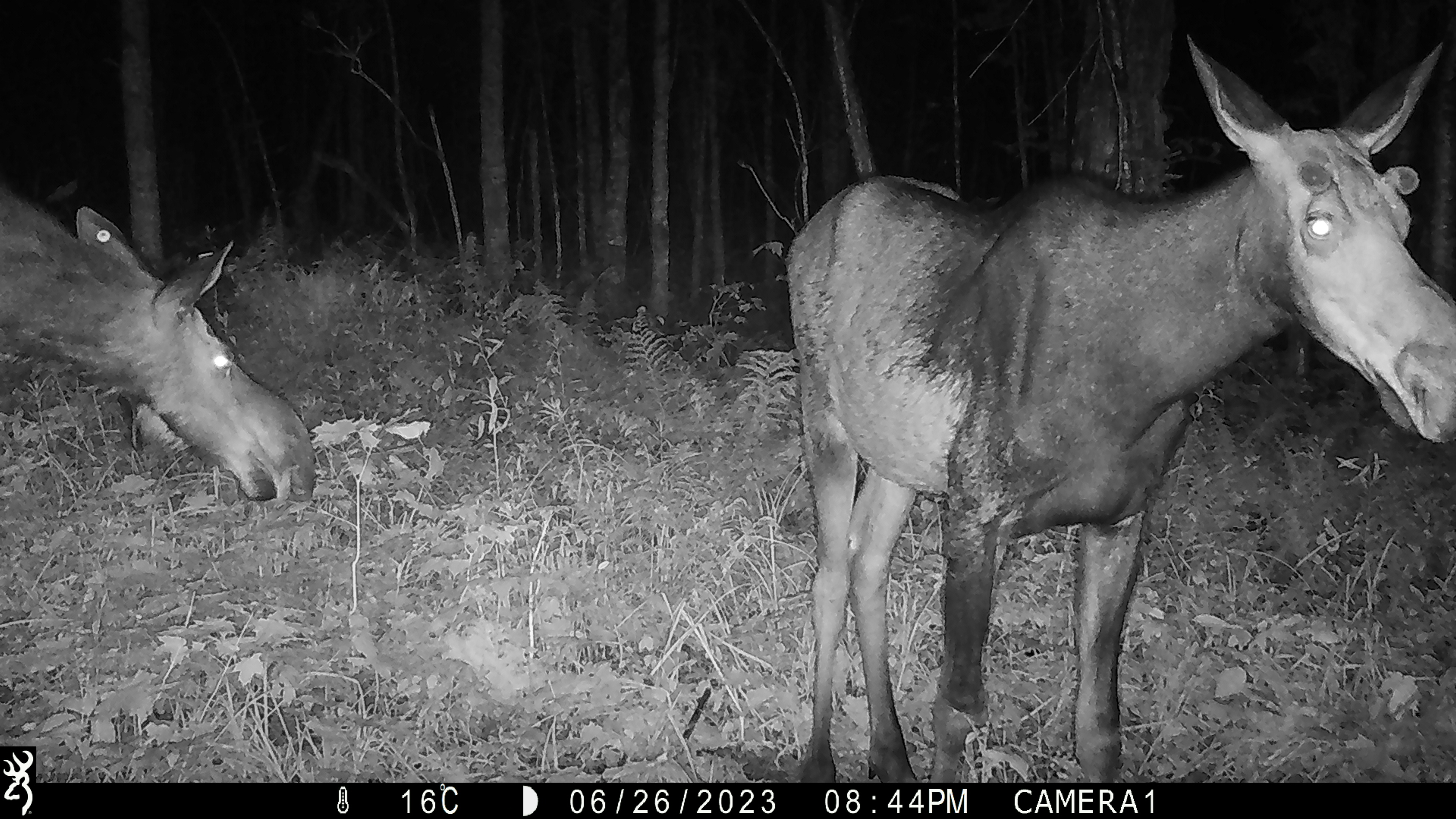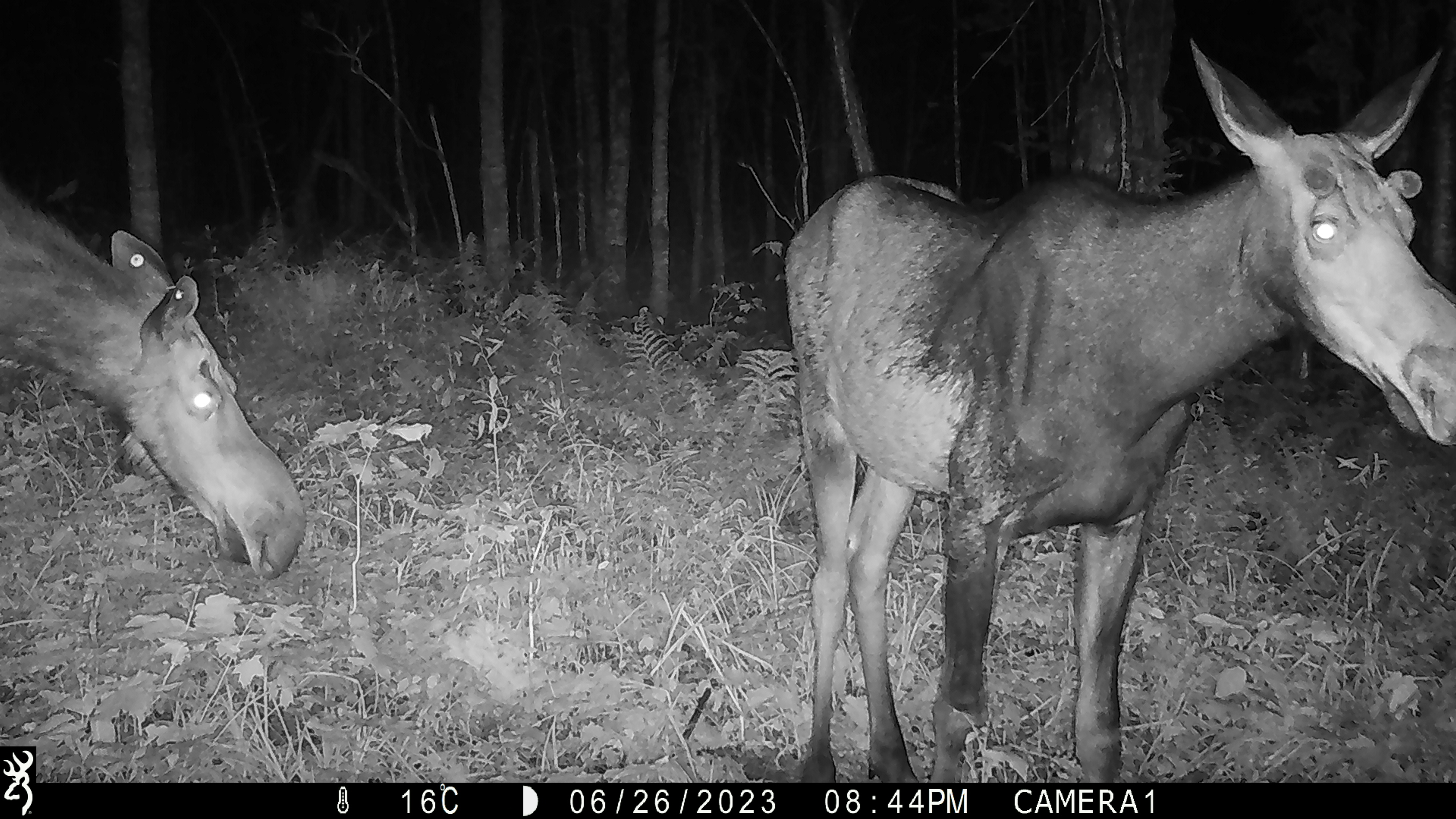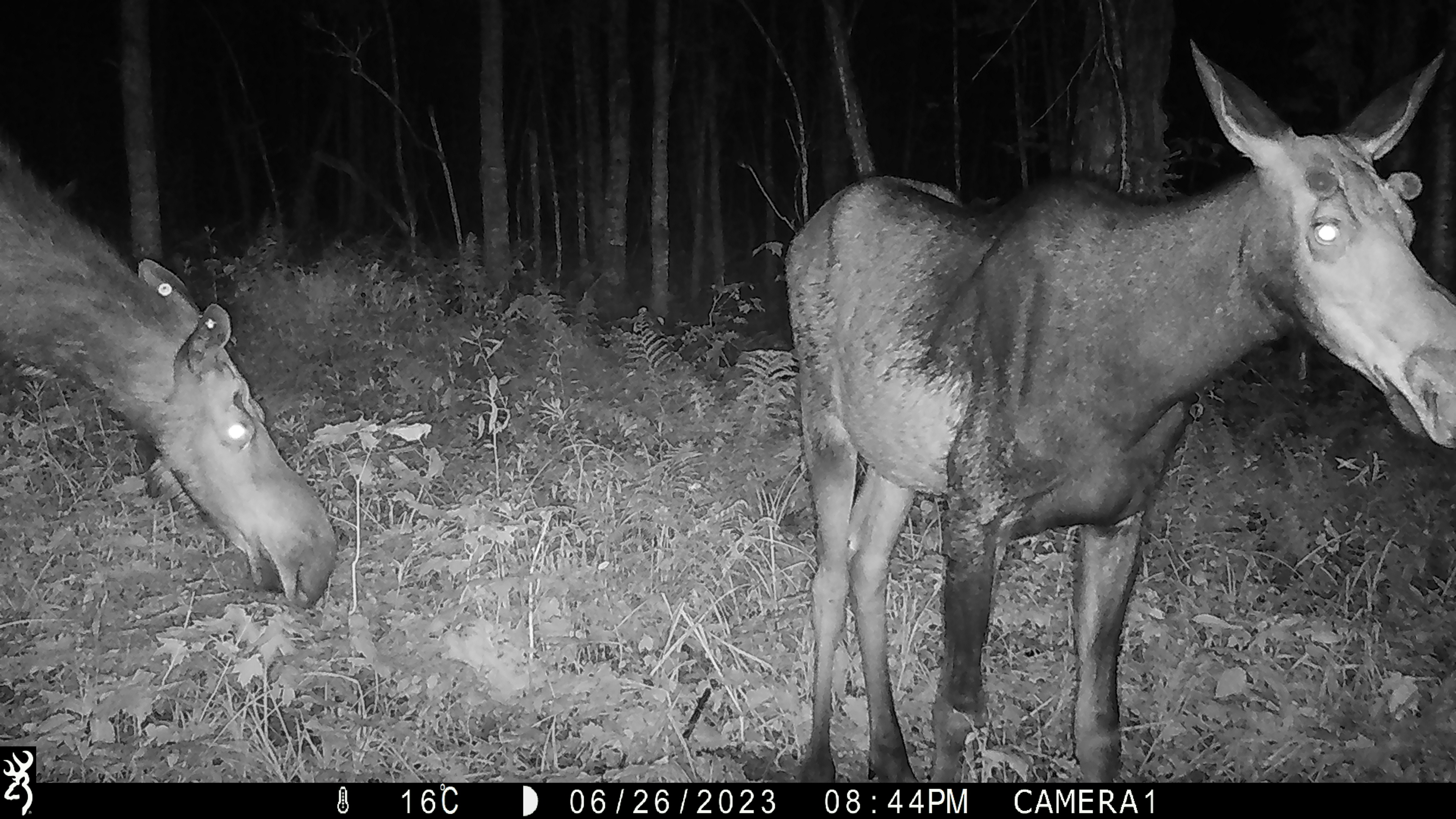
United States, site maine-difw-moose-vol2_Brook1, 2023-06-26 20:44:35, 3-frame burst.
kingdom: Animalia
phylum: Chordata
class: Mammalia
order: Artiodactyla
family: Cervidae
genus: Alces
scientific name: Alces alces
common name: moose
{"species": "moose (Alces alces)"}